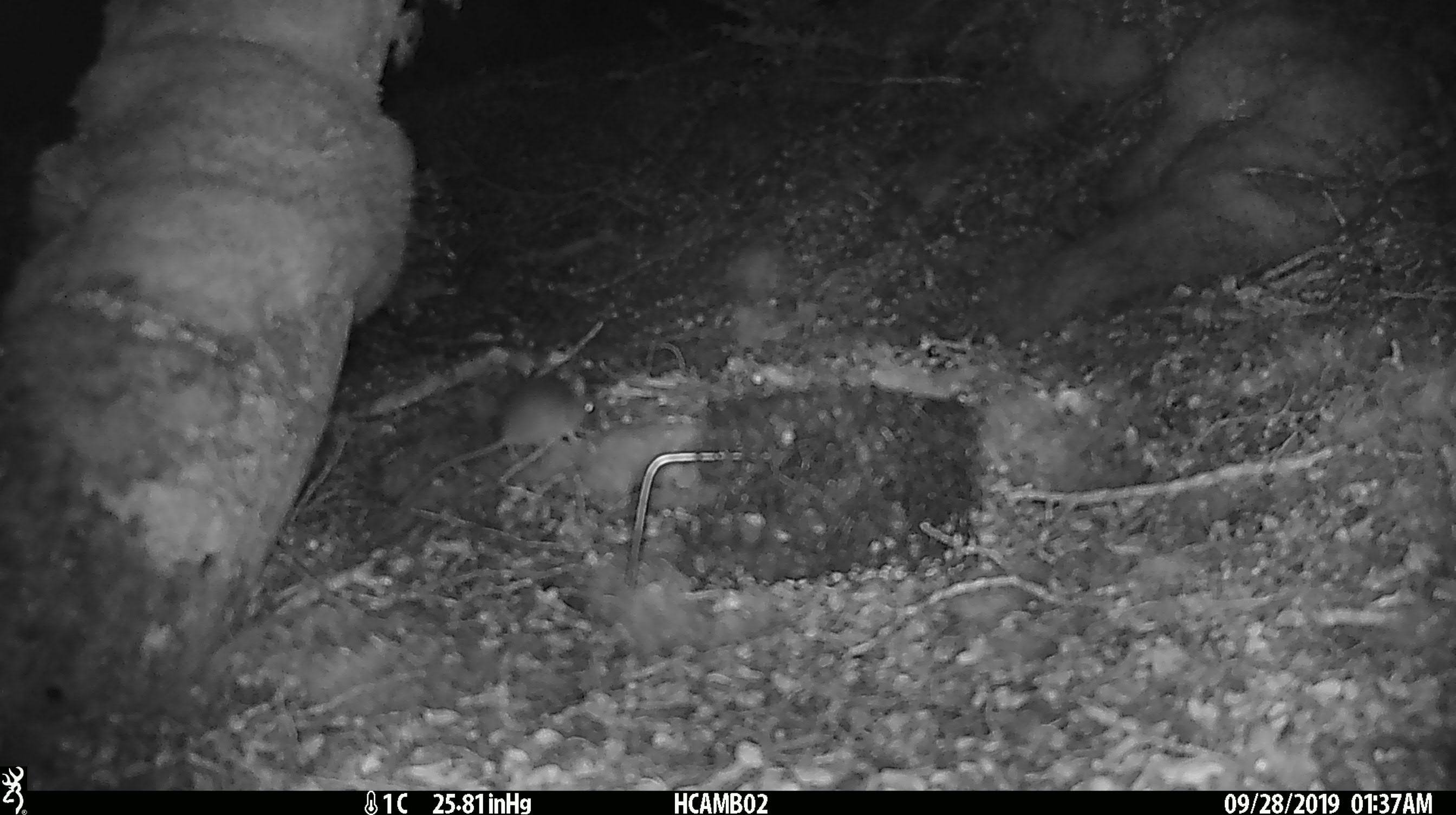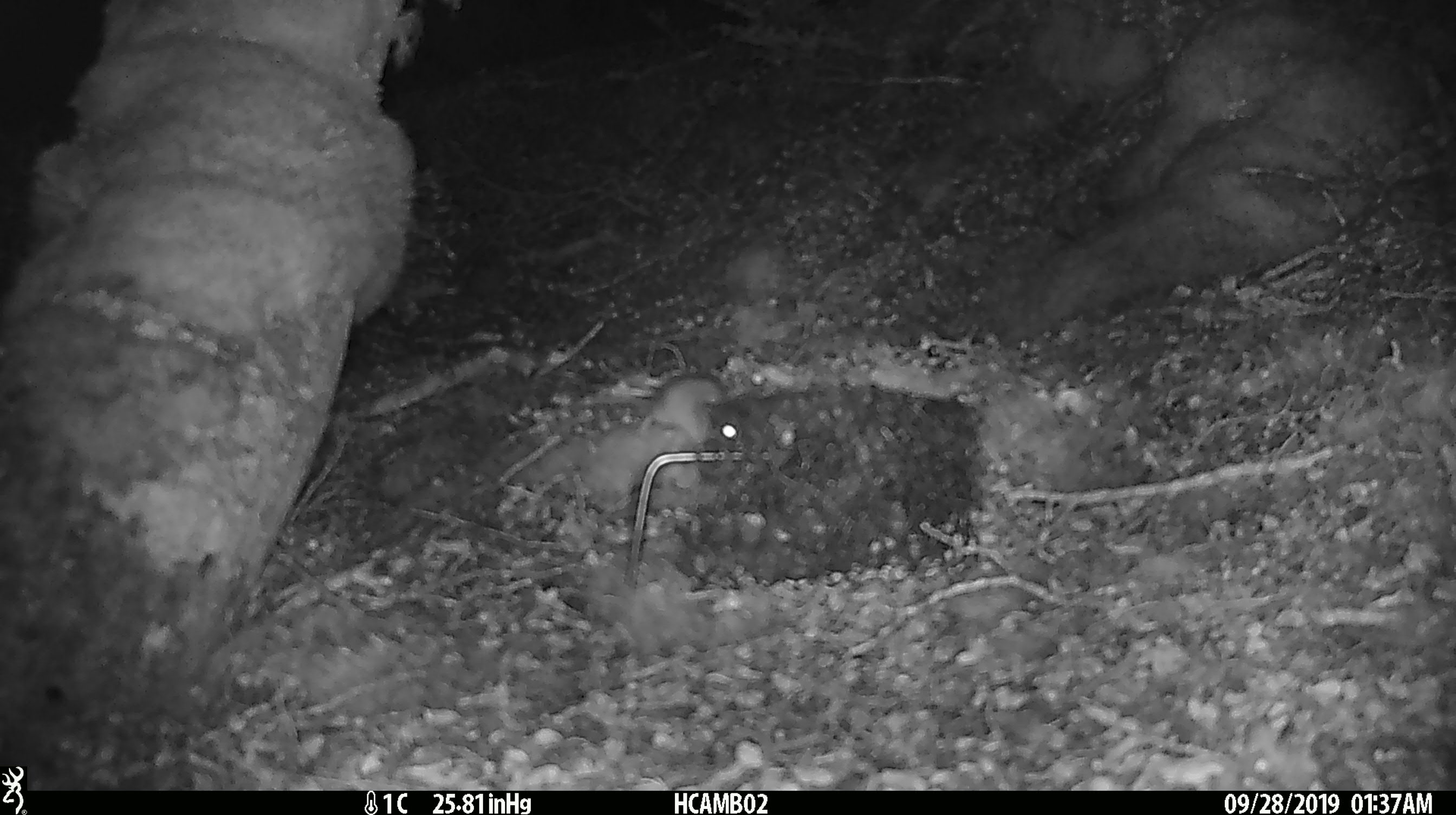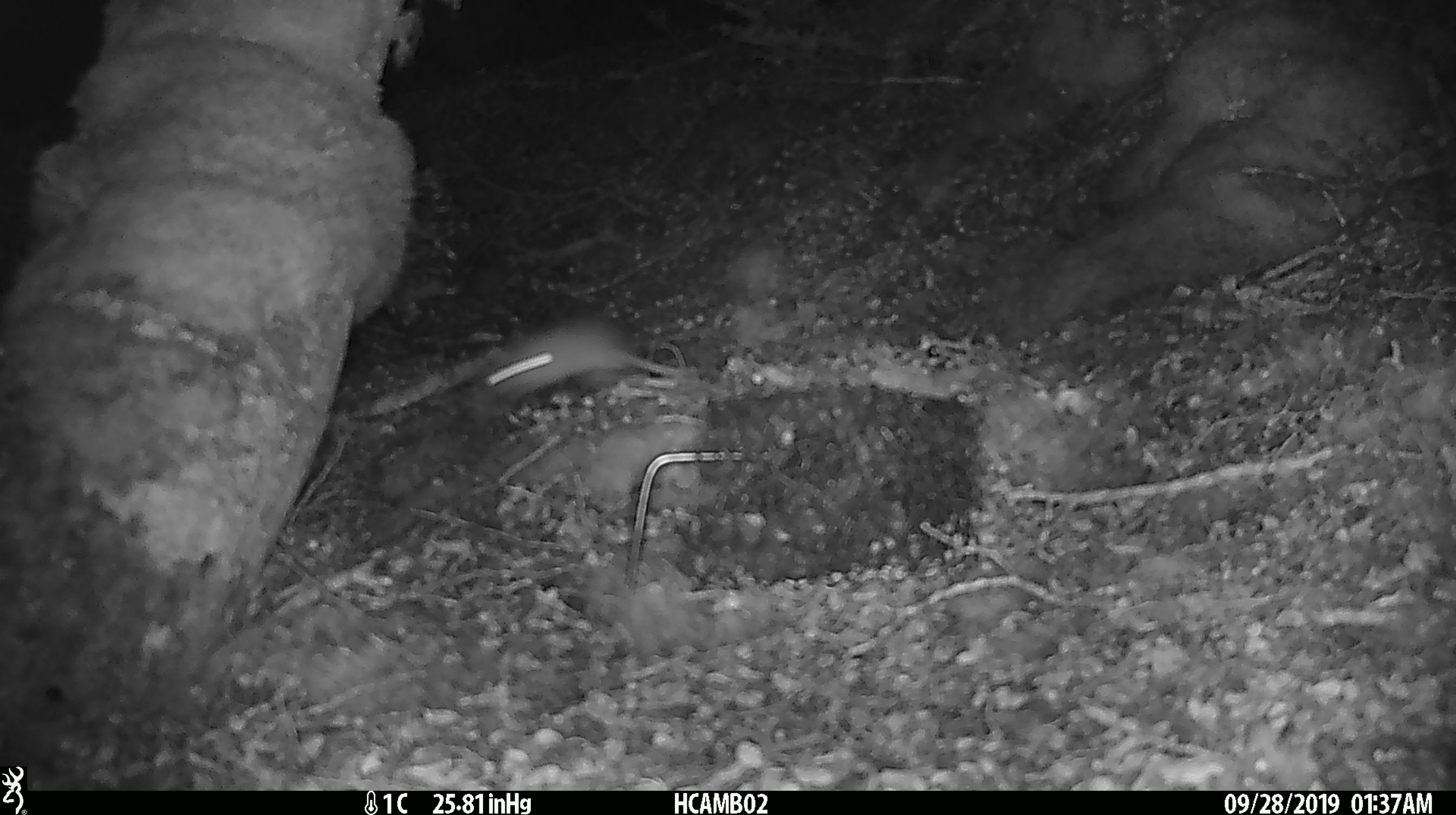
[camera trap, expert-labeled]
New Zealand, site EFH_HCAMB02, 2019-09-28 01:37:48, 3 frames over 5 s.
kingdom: Animalia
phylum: Chordata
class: Mammalia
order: Rodentia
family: Muridae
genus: Mus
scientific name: Mus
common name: mouse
Mouse (Mus).